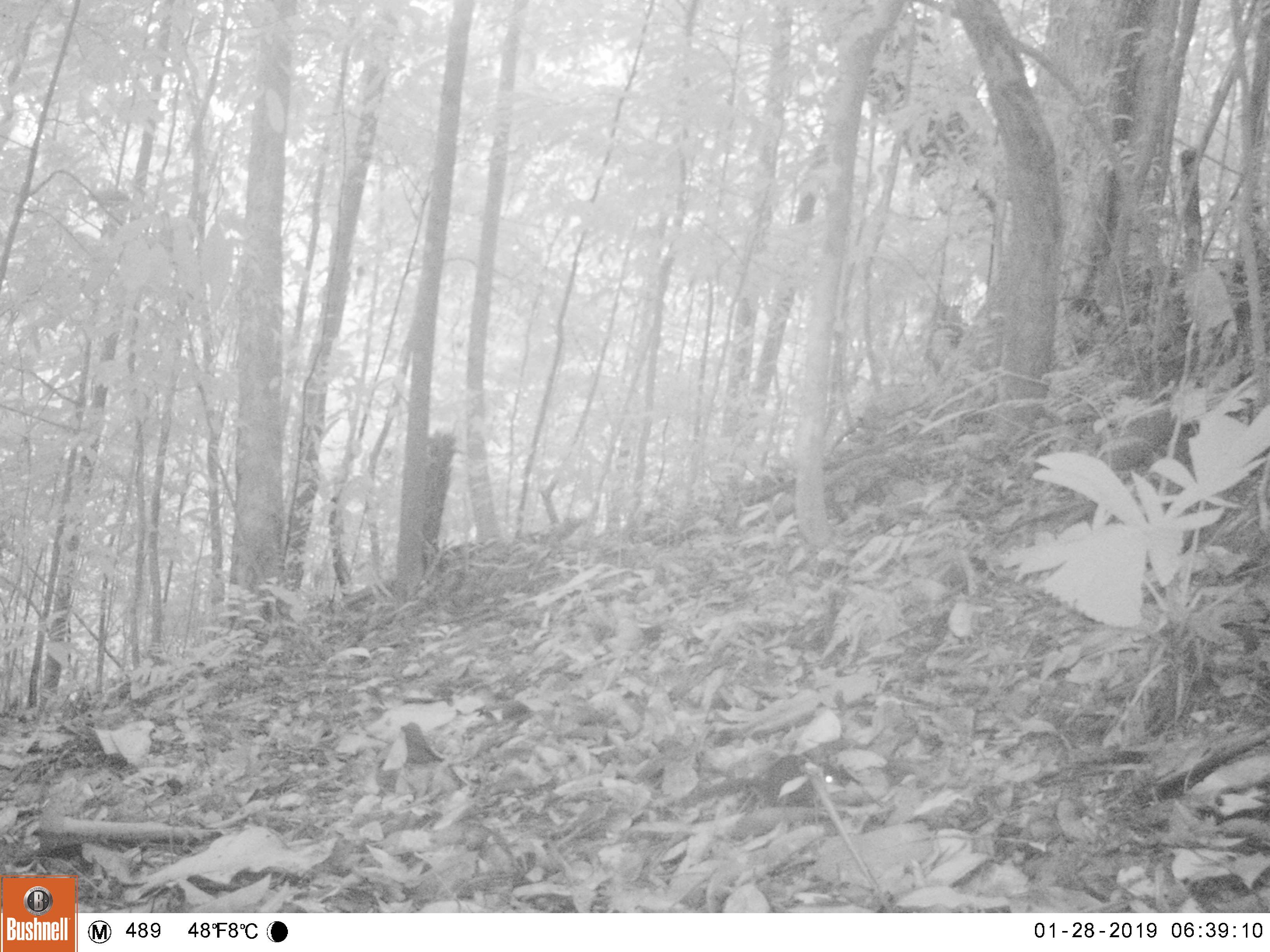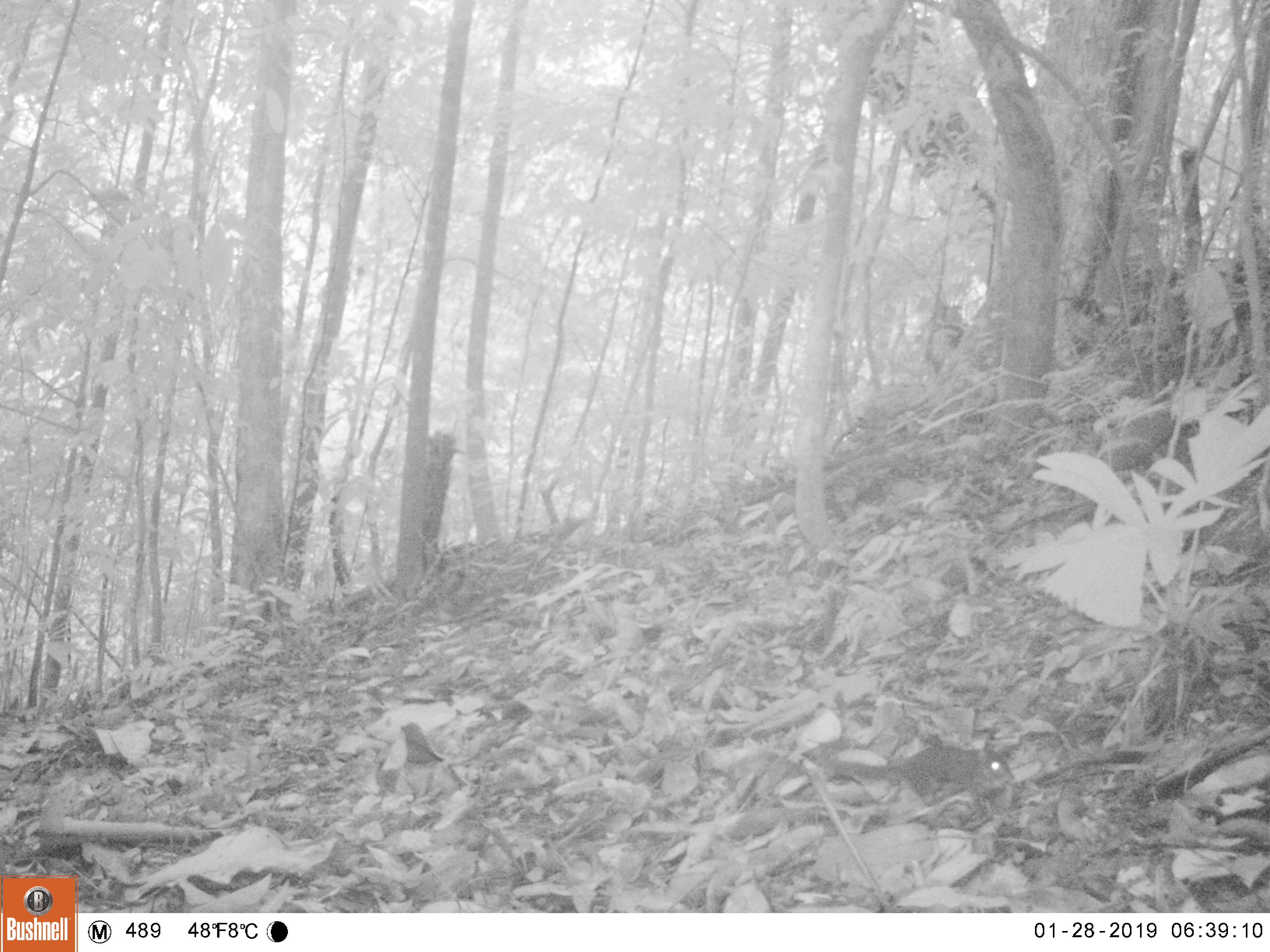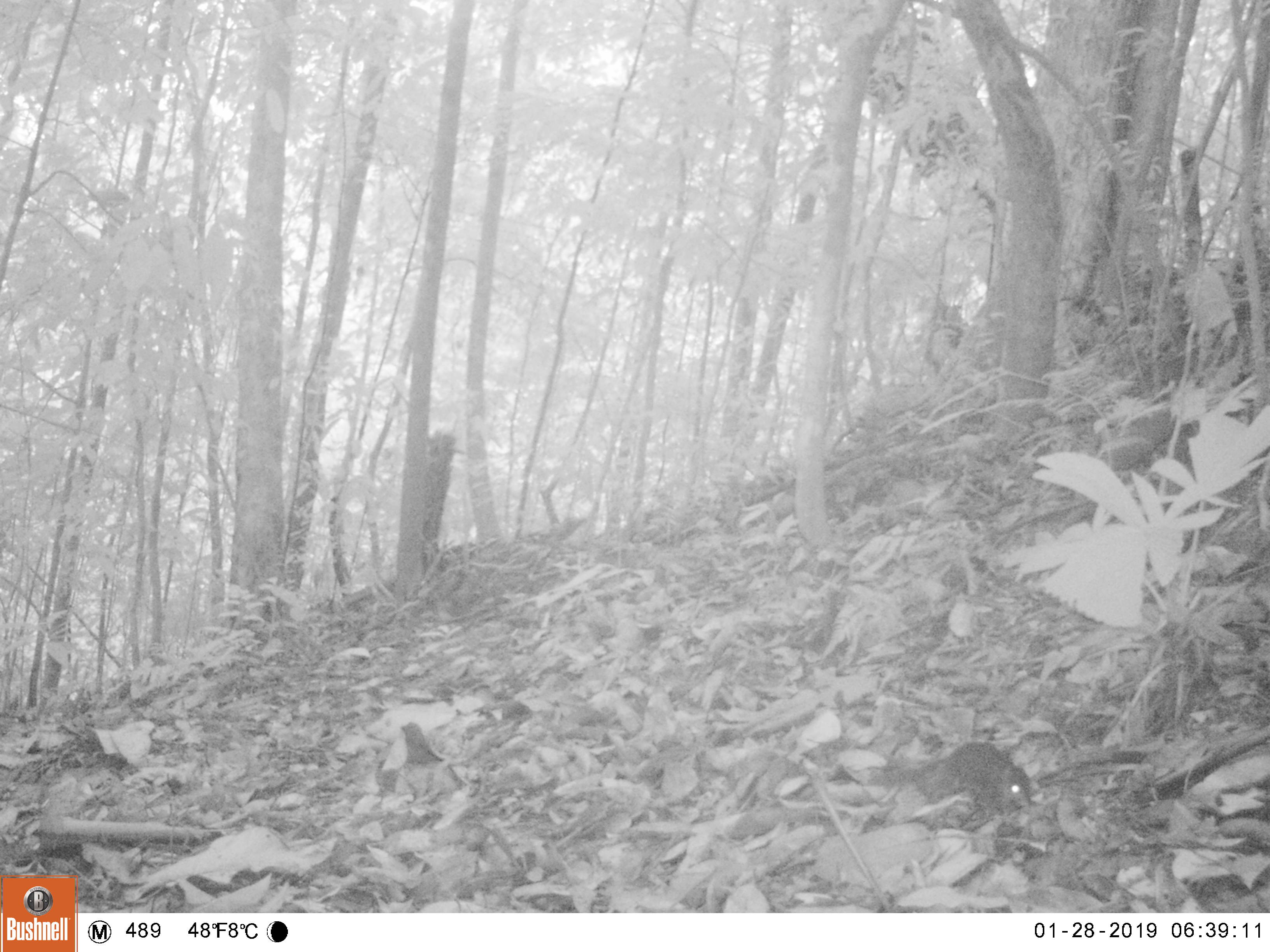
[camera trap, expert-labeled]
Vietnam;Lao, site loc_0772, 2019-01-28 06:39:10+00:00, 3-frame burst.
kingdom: Animalia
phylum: Chordata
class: Mammalia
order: Scandentia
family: Tupaiidae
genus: Tupaia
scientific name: Tupaia belangeri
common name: northern treeshrew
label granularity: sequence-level